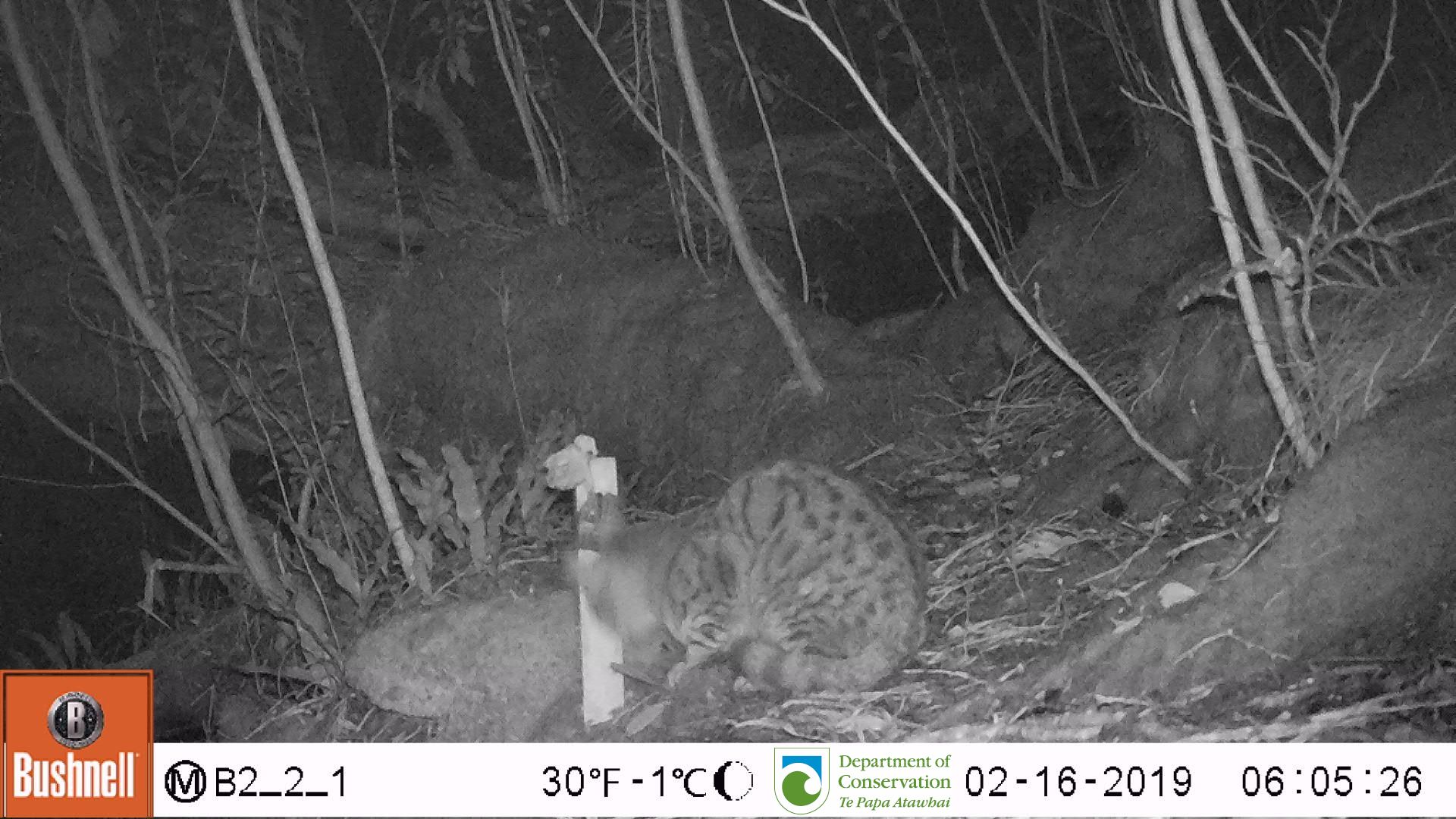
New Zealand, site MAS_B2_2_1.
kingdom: Animalia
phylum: Chordata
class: Mammalia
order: Carnivora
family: Felidae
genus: Felis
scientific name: Felis catus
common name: domestic cat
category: cat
Cat (domestic cat) (Felis catus).